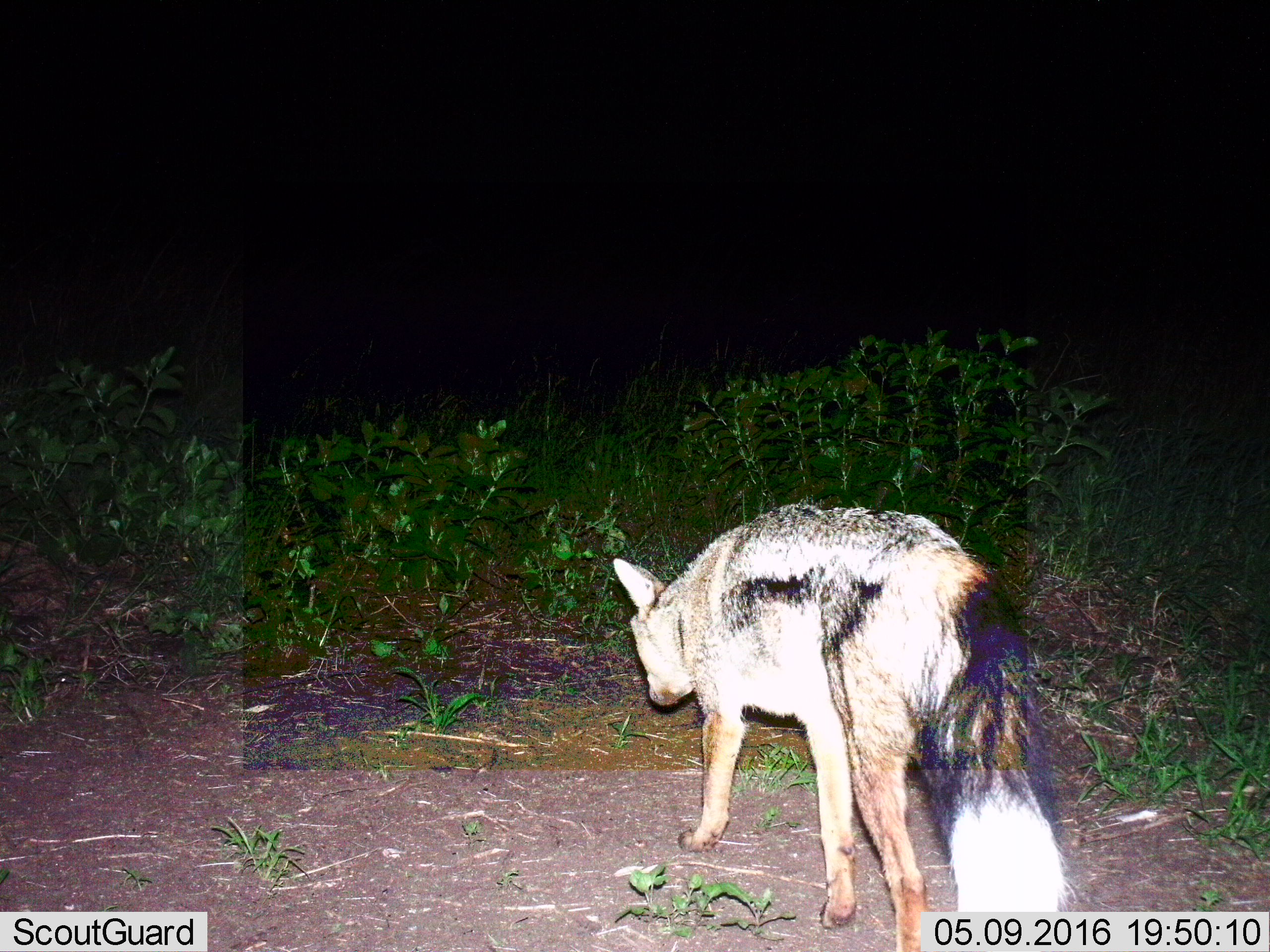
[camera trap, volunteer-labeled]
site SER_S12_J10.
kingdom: Animalia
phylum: Chordata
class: Mammalia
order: Carnivora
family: Canidae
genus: Lupulella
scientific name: Lupulella mesomelas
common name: black-backed jackal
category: jackalblackbacked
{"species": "jackalblackbacked (black-backed jackal) (Lupulella mesomelas)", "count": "1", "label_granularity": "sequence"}